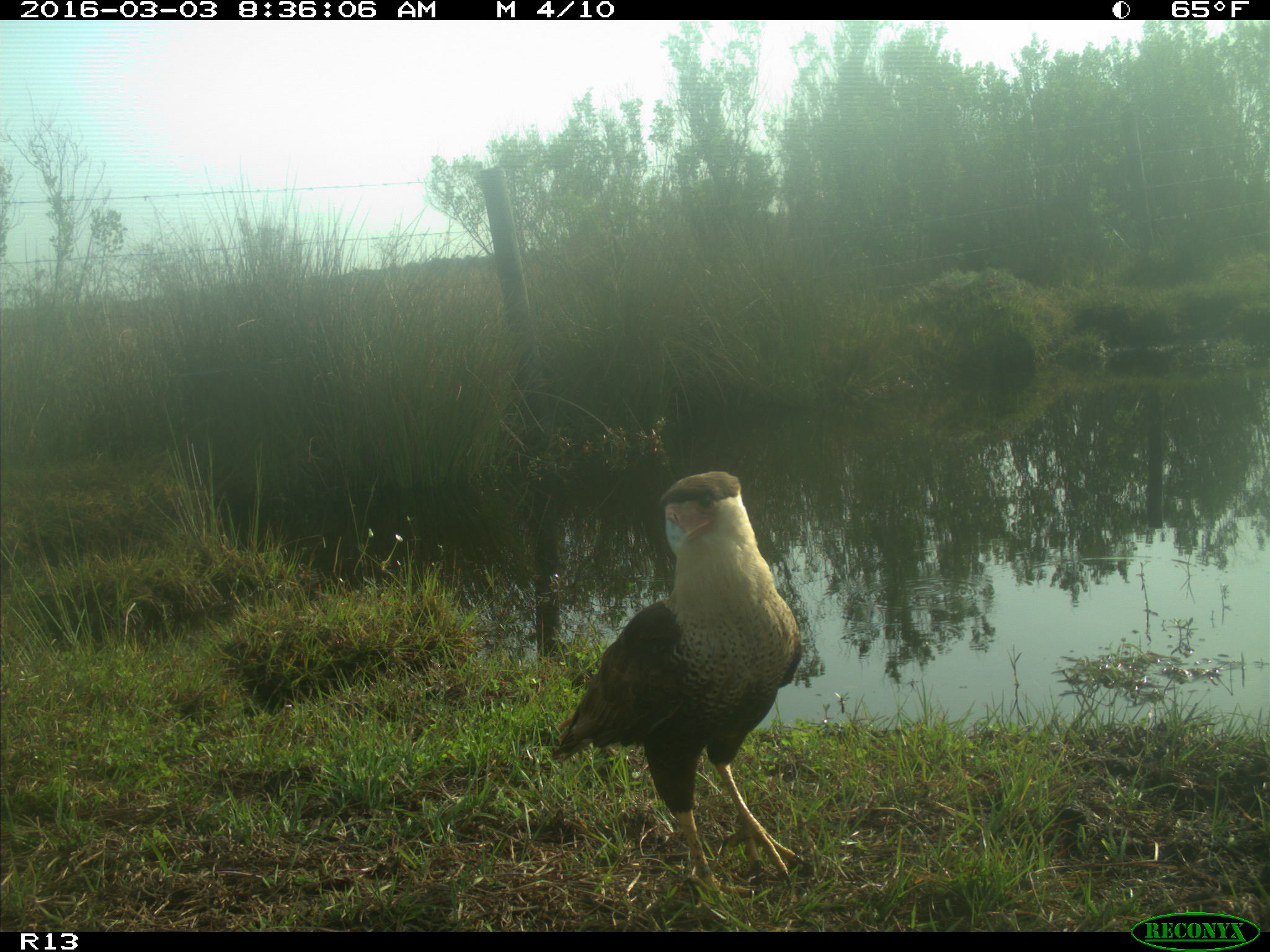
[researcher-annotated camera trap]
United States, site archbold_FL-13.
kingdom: Animalia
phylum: Chordata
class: Aves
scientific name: Aves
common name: birds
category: unidentified bird